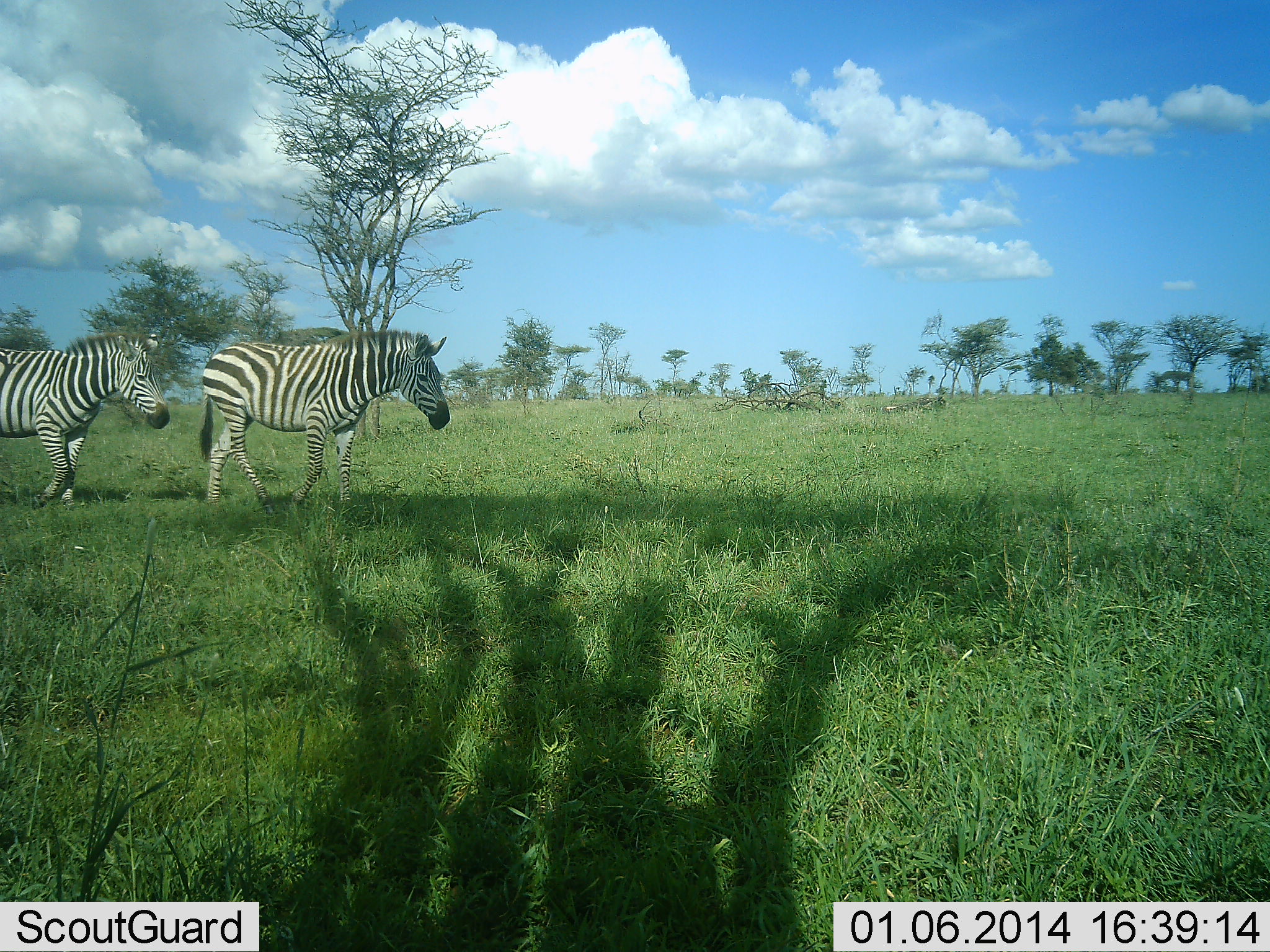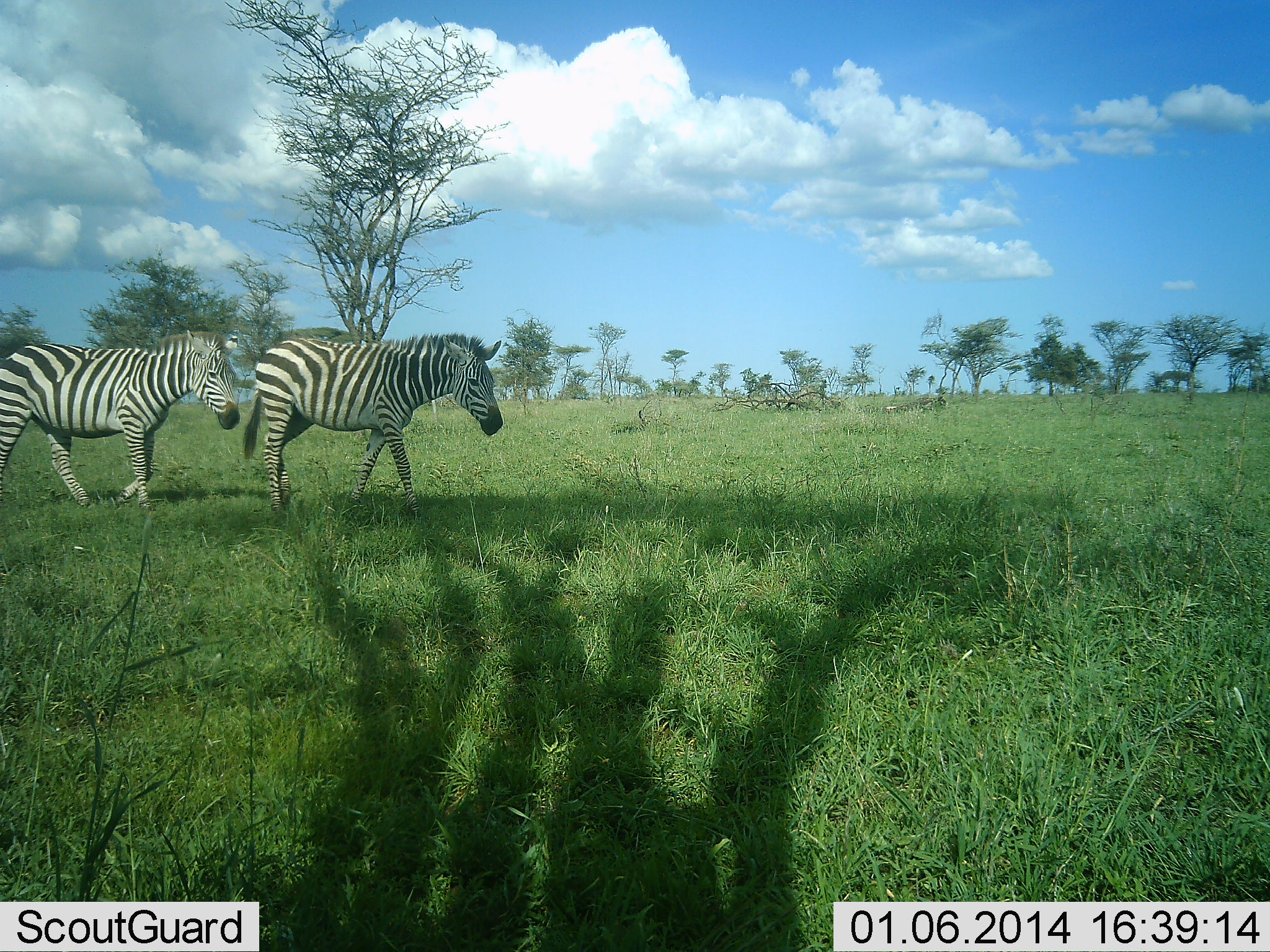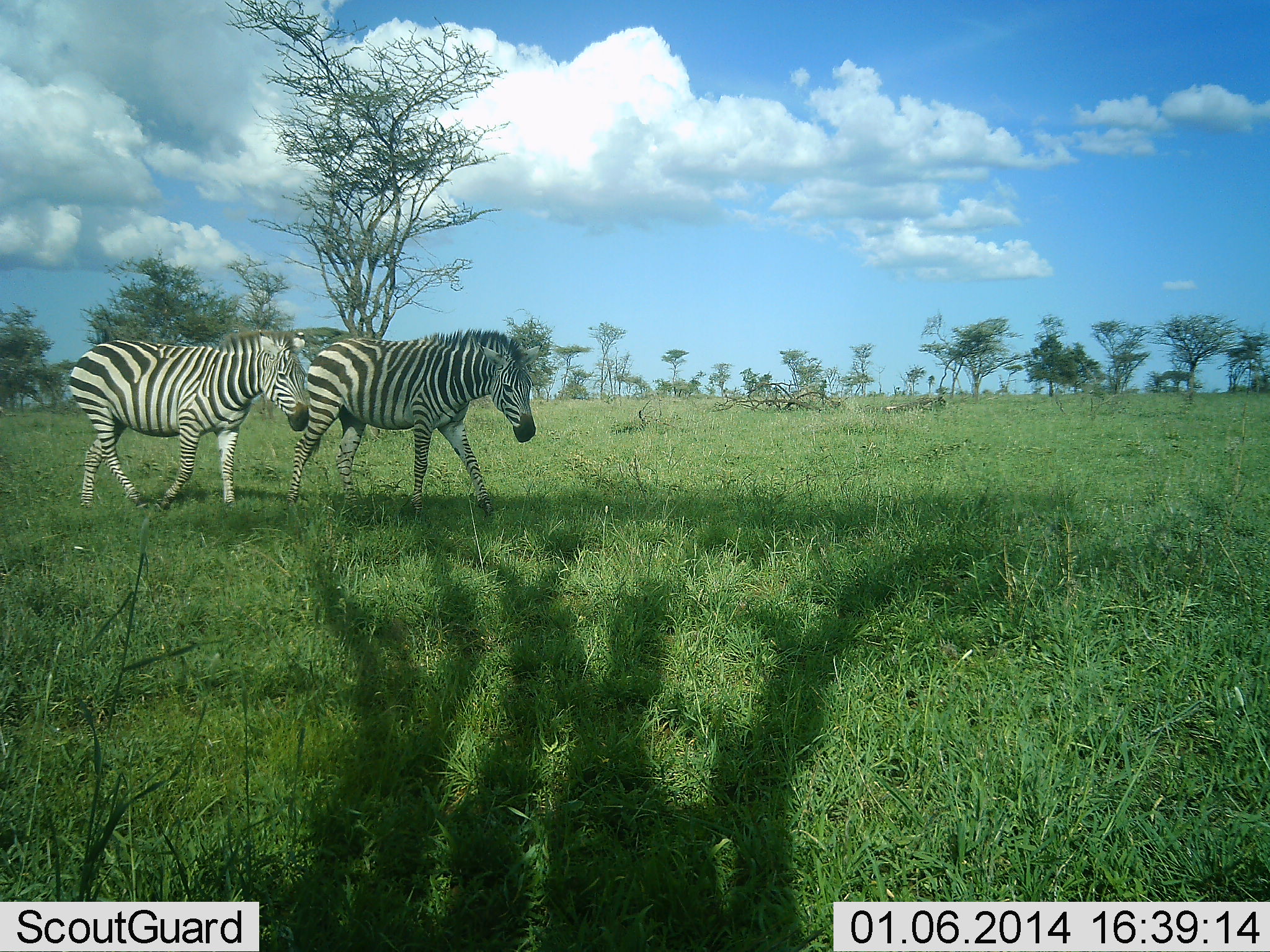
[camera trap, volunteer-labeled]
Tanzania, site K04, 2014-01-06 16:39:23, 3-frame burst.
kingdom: Animalia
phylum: Chordata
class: Mammalia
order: Perissodactyla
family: Equidae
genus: Equus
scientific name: Equus quagga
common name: plains zebra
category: zebra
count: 2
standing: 0%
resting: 0%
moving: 100%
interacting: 0%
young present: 0%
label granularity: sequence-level